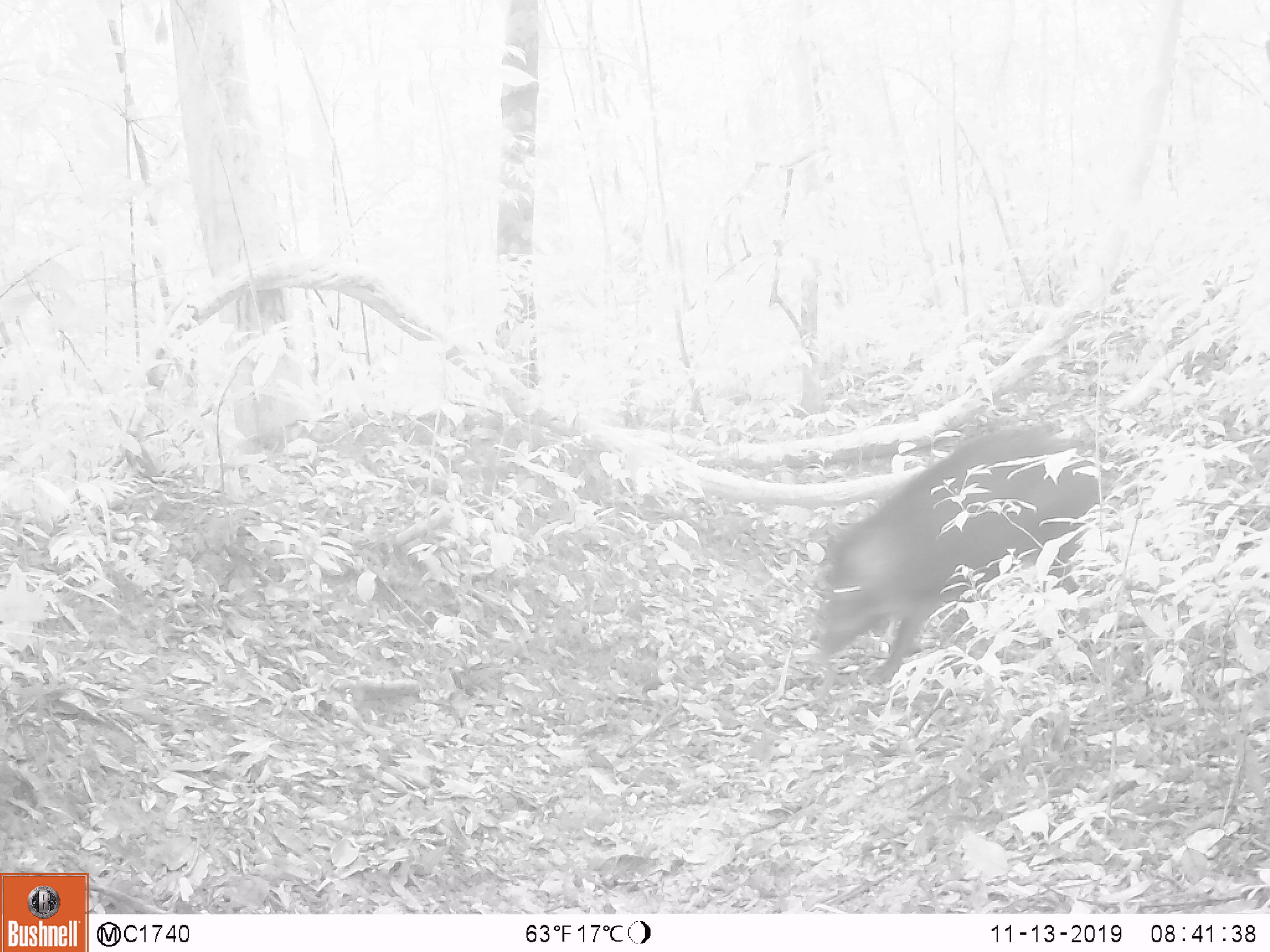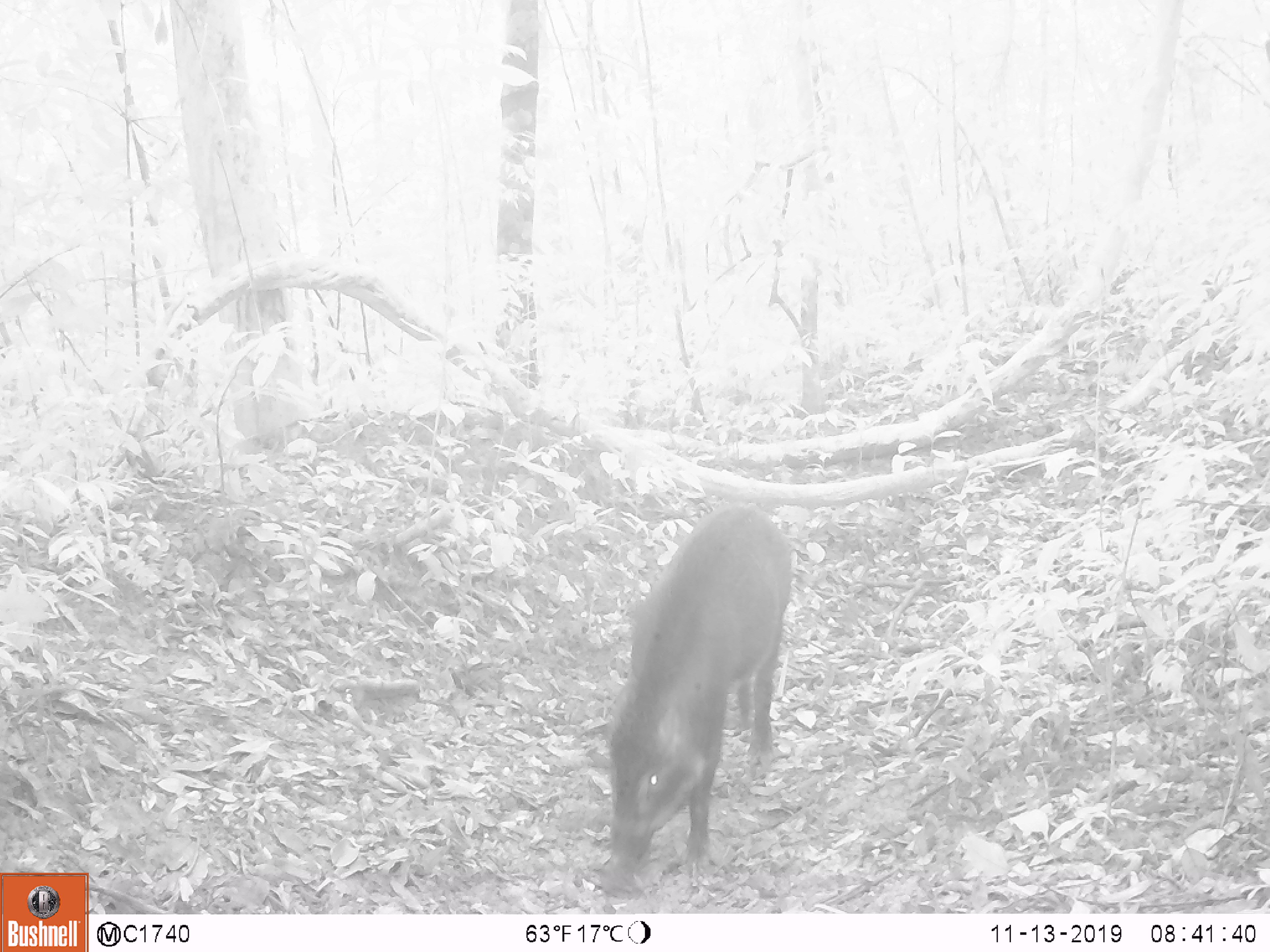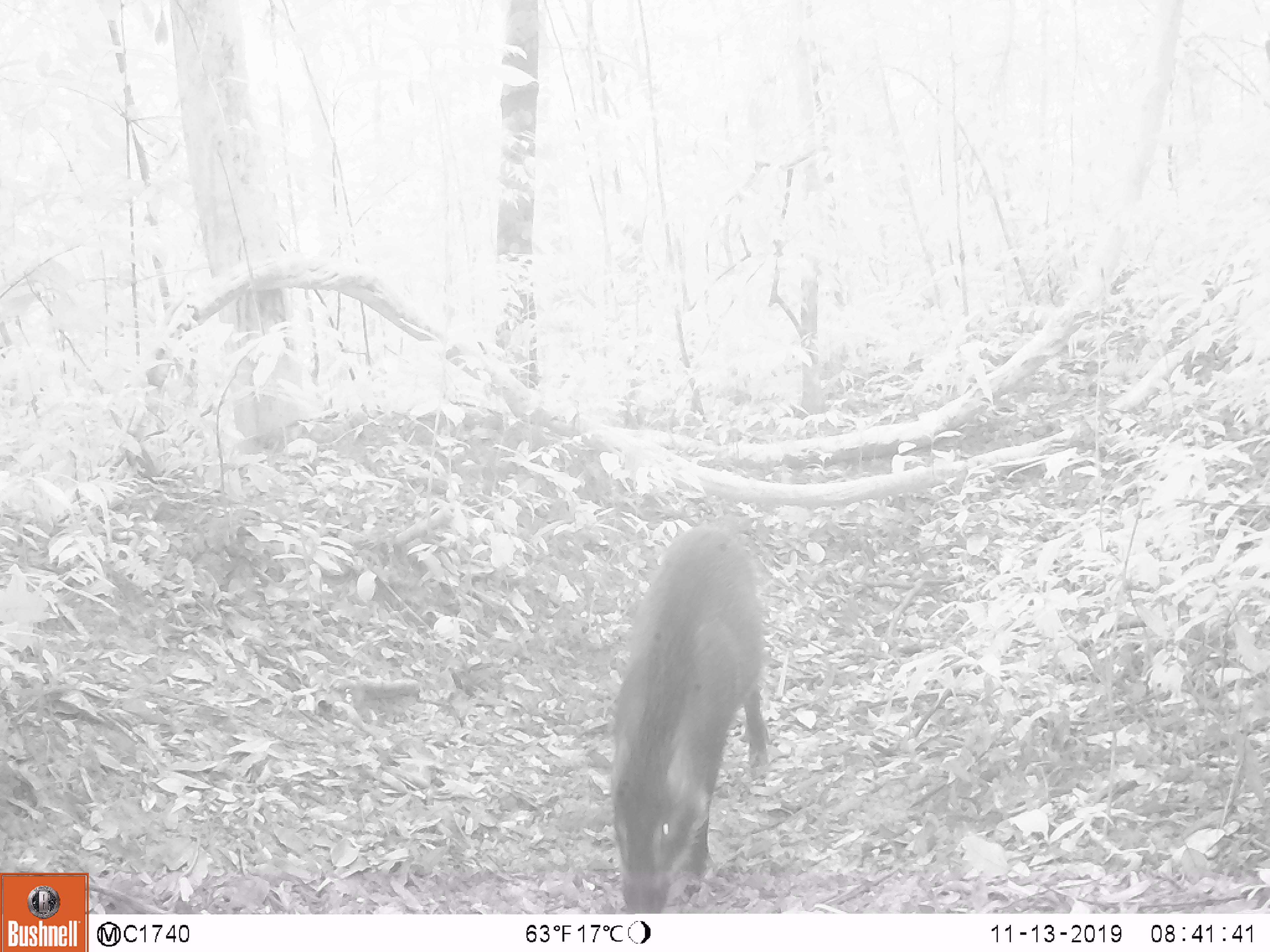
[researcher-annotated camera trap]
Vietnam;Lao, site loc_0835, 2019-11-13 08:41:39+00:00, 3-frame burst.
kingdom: Animalia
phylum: Chordata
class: Mammalia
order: Artiodactyla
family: Suidae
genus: Sus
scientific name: Sus scrofa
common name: eurasian wild pig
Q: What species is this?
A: Eurasian wild pig (Sus scrofa).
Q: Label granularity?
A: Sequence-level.